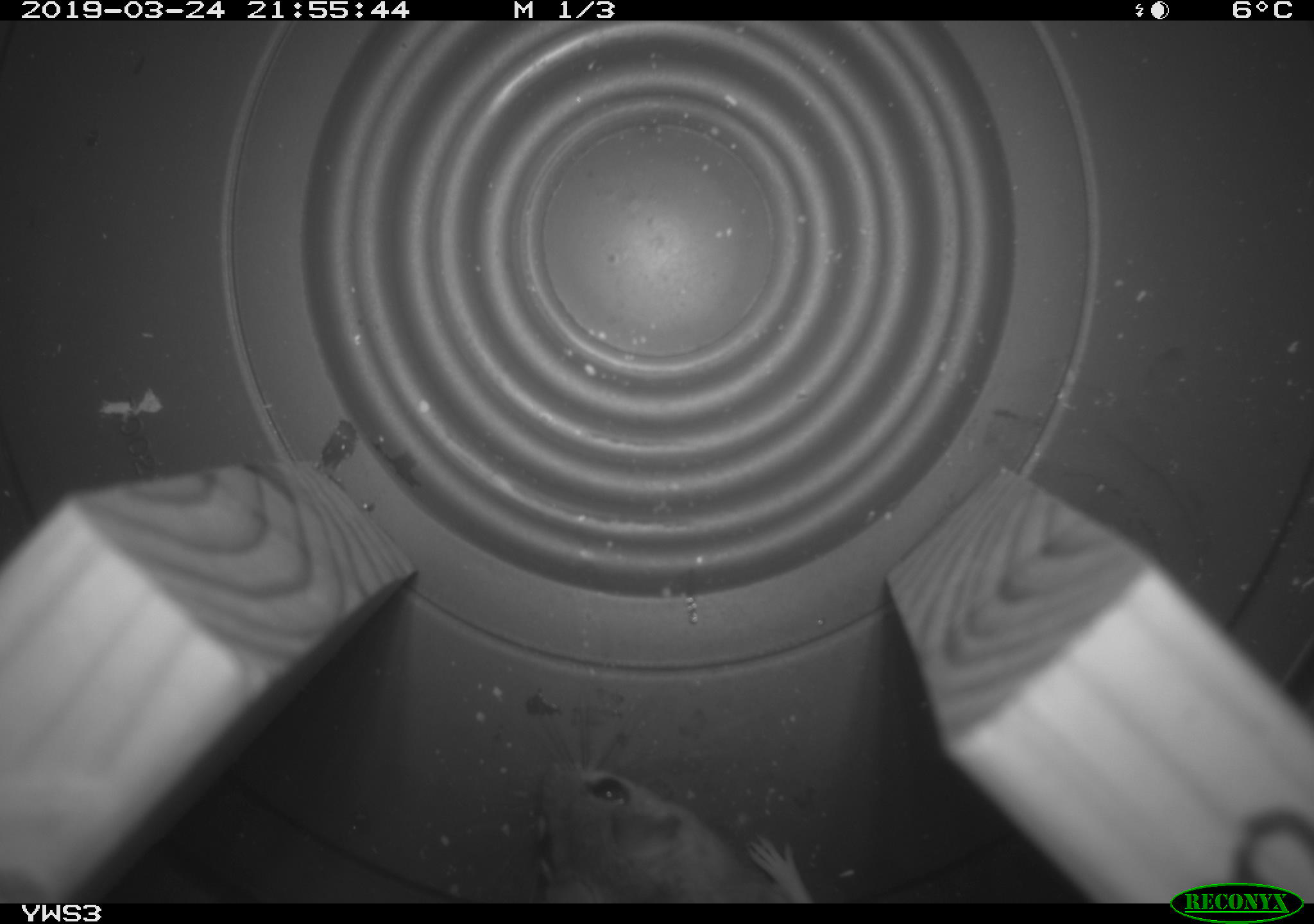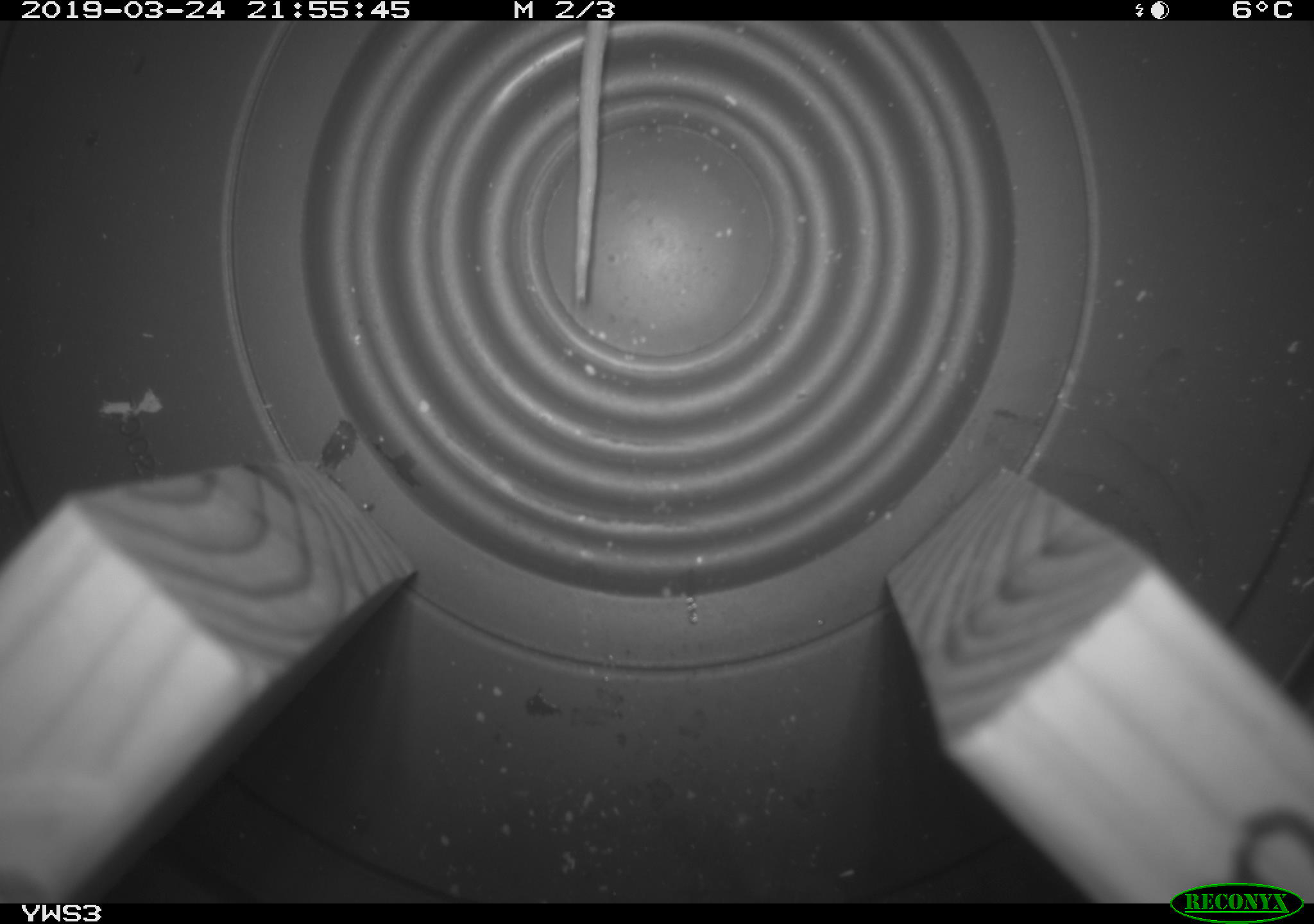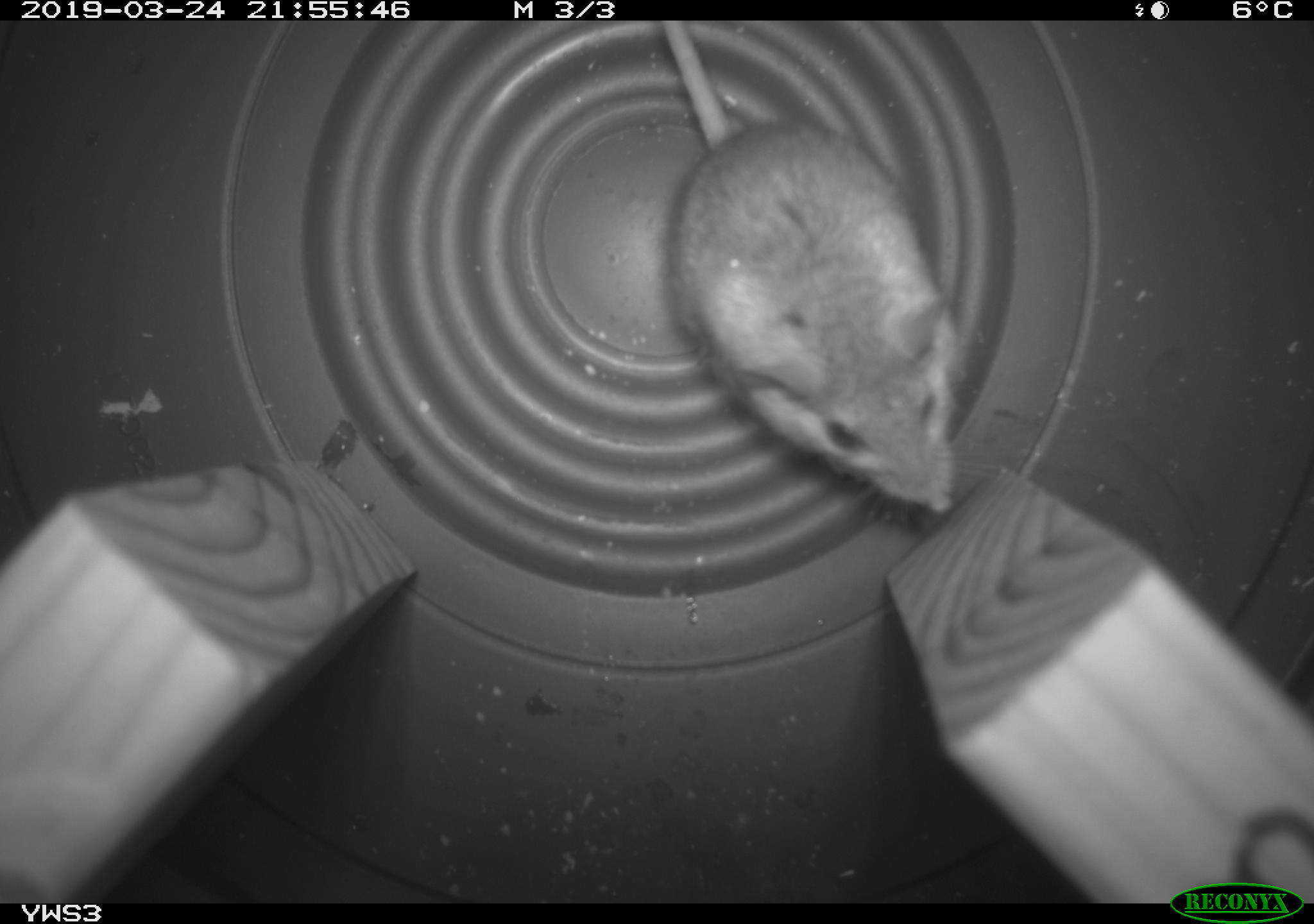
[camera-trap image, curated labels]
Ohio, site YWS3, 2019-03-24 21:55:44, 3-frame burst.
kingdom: Animalia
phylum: Chordata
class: Mammalia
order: Rodentia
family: Cricetidae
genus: Peromyscus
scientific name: Peromyscus leucopus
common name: white-footed mouse